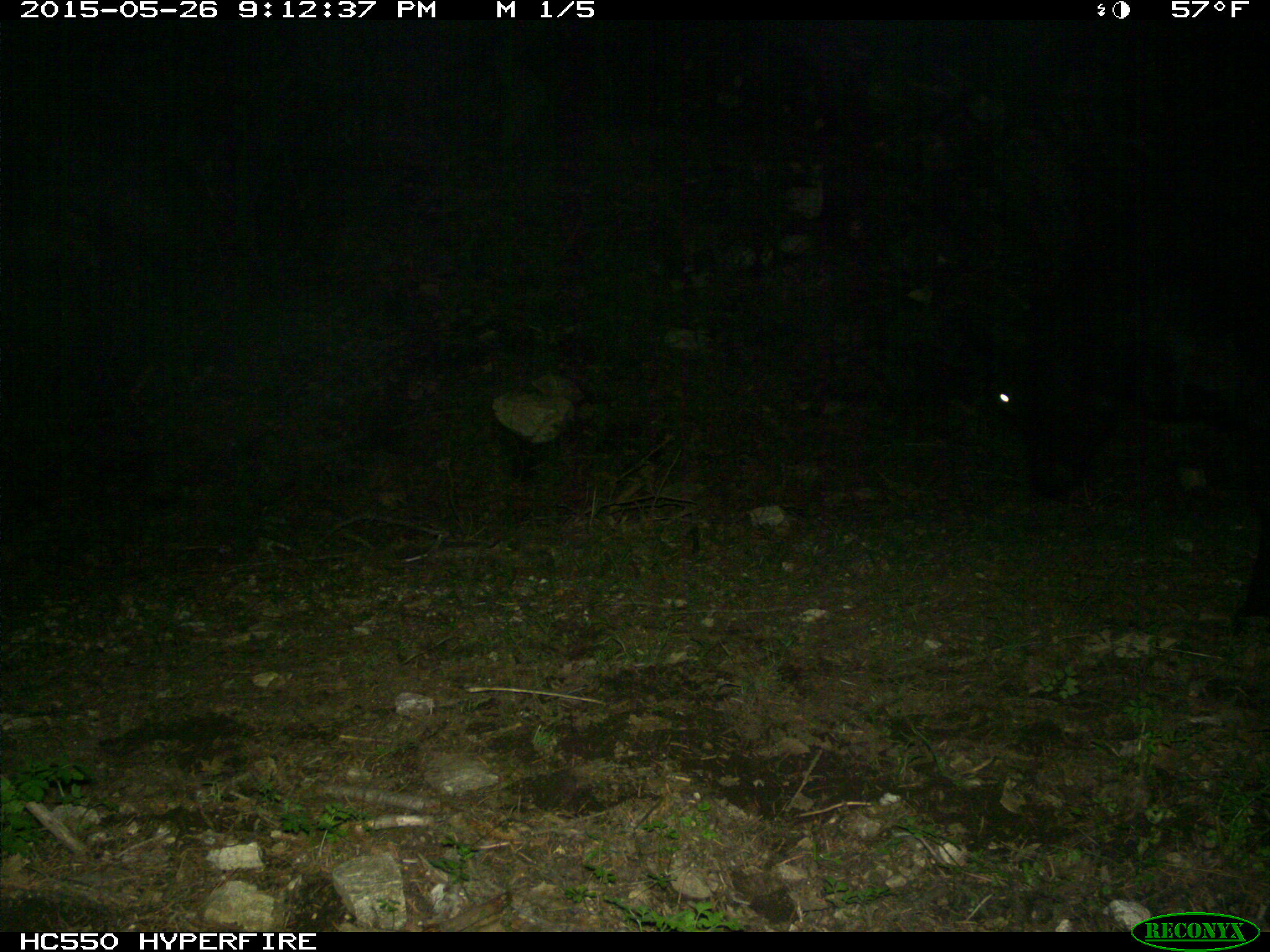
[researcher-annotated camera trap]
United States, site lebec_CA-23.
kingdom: Animalia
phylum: Chordata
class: Mammalia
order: Artiodactyla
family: Bovidae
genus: Bos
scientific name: Bos taurus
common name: domestic cow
Bos taurus (domestic cow).